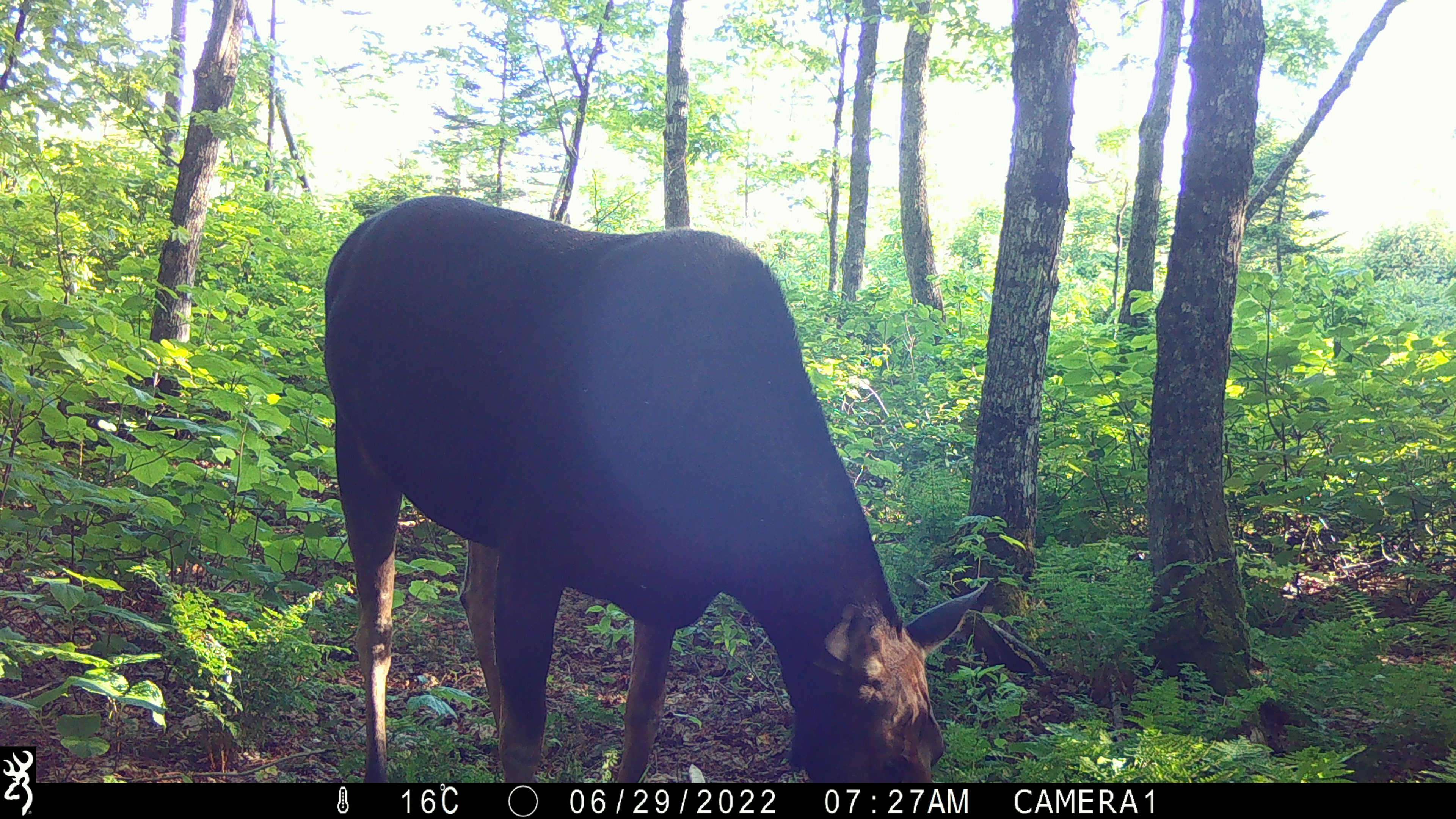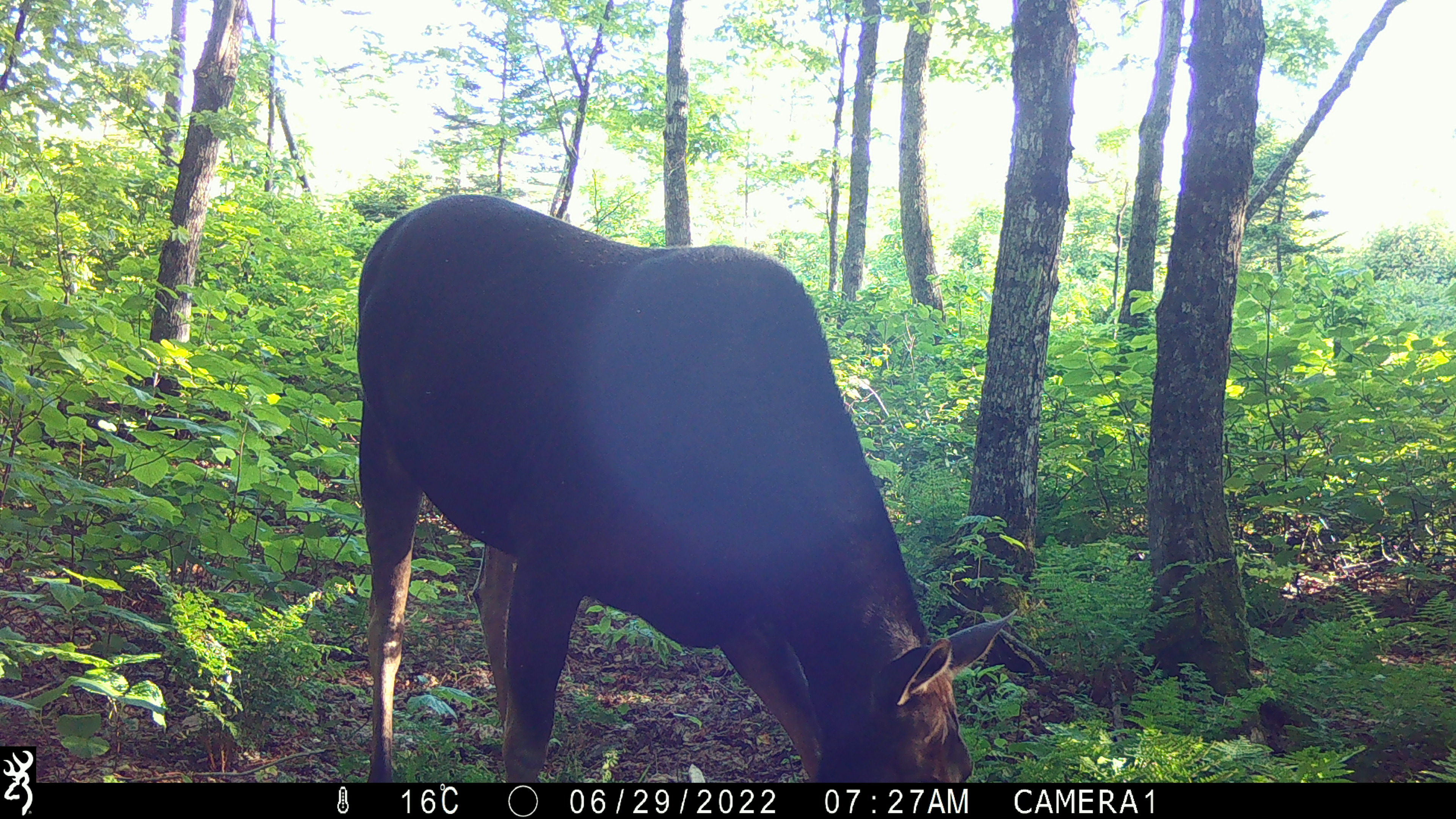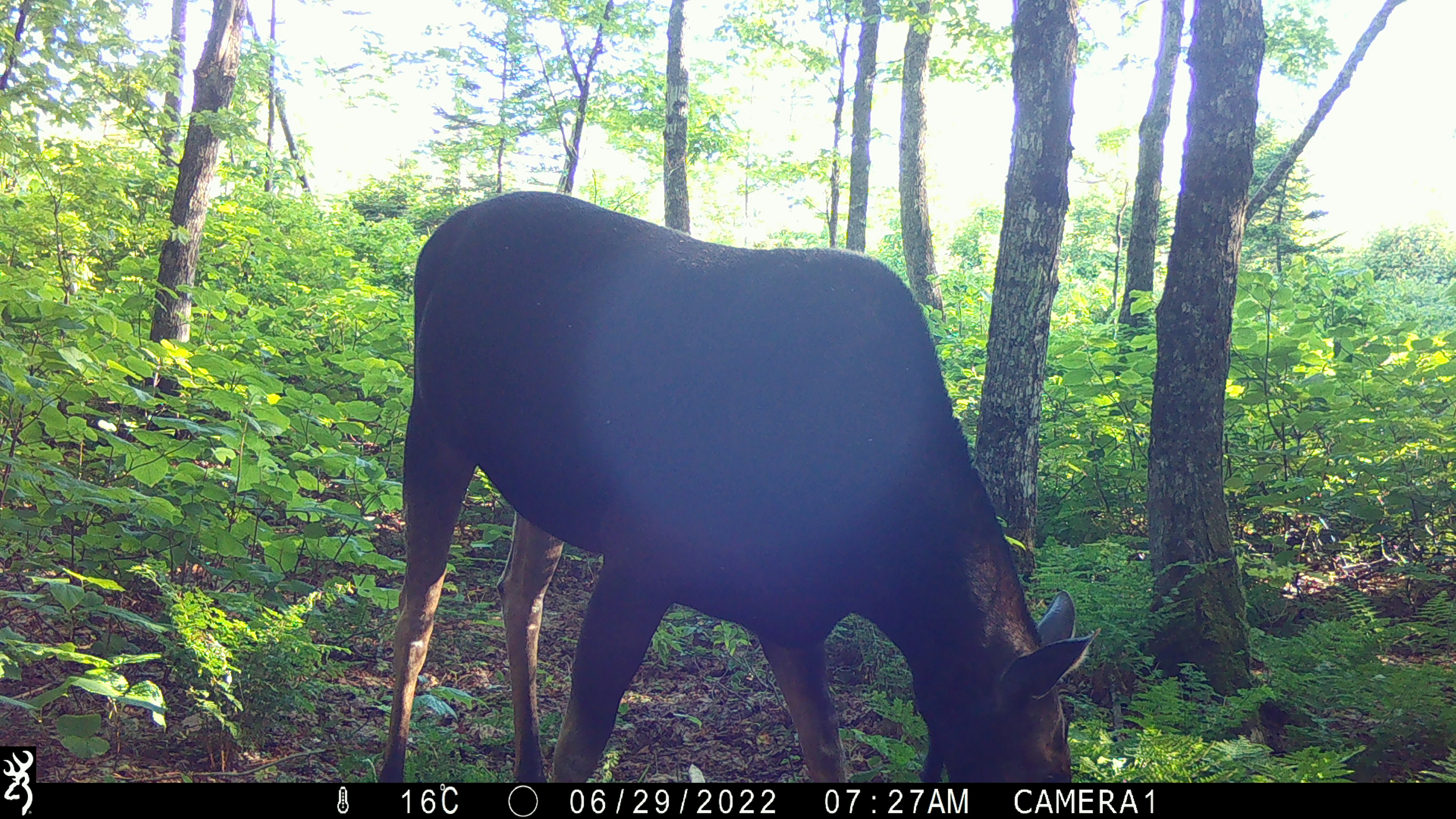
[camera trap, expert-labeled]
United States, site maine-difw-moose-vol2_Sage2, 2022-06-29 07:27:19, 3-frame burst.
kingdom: Animalia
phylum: Chordata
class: Mammalia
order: Artiodactyla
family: Cervidae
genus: Alces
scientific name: Alces alces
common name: moose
Moose (Alces alces).